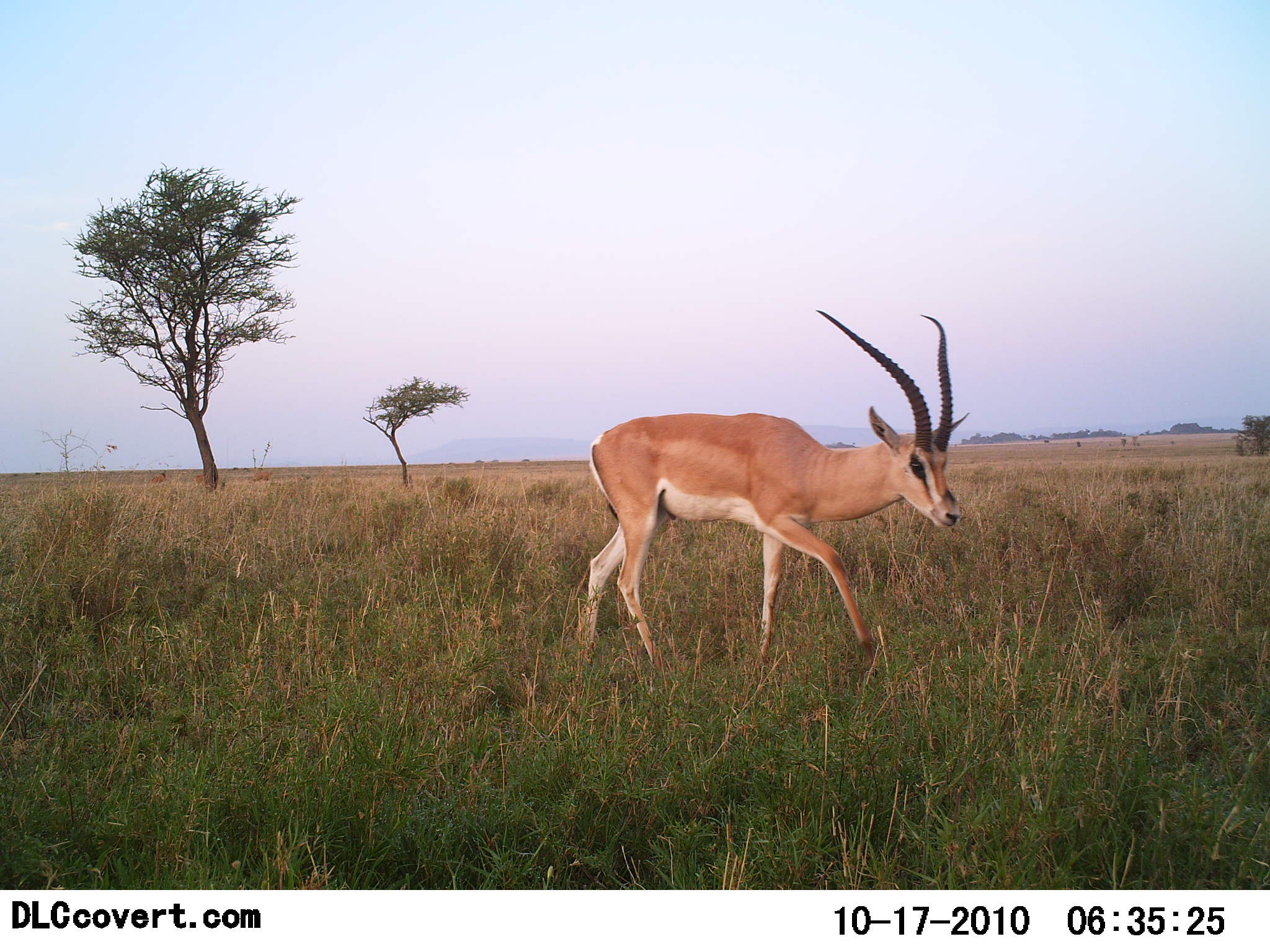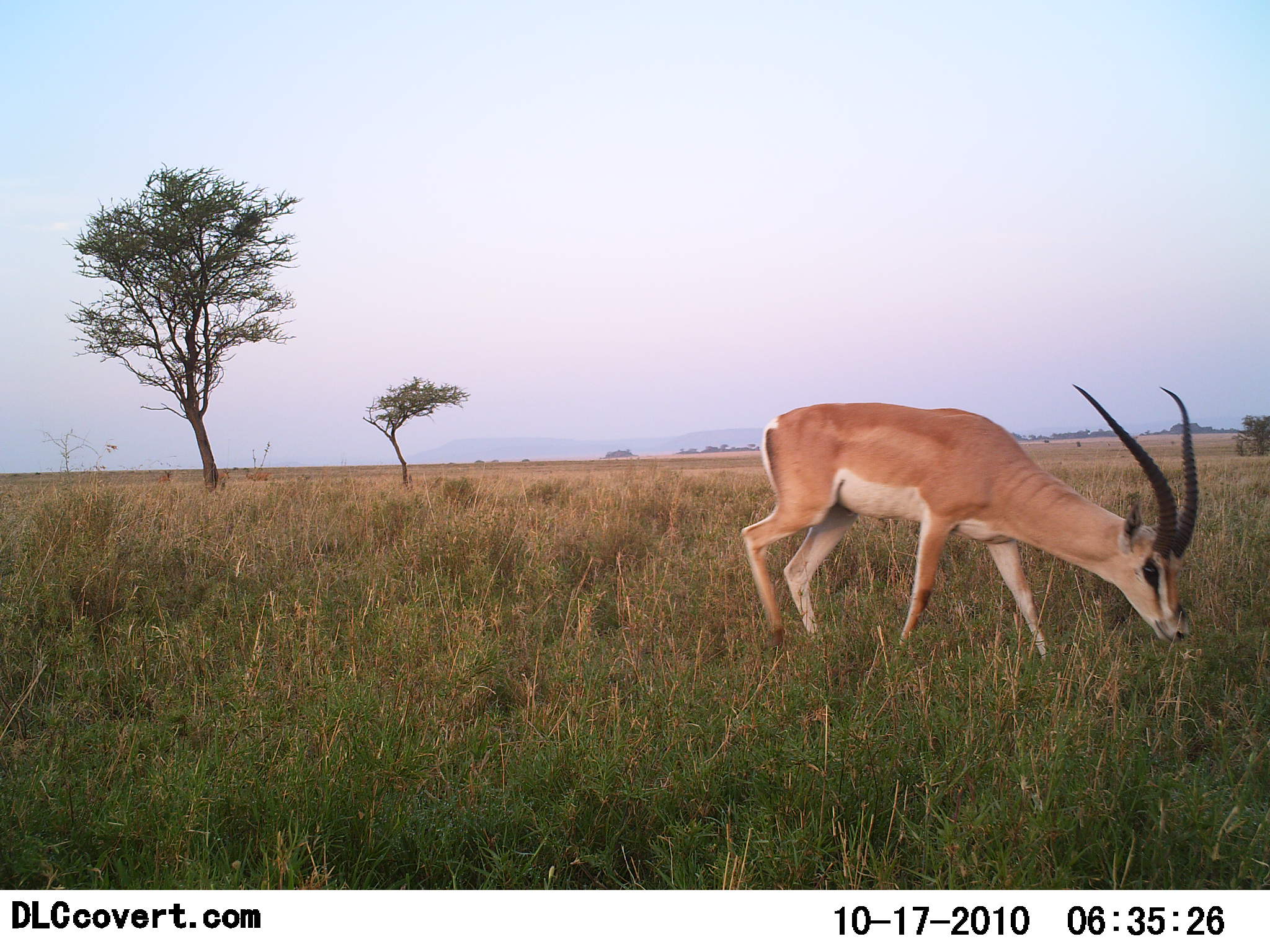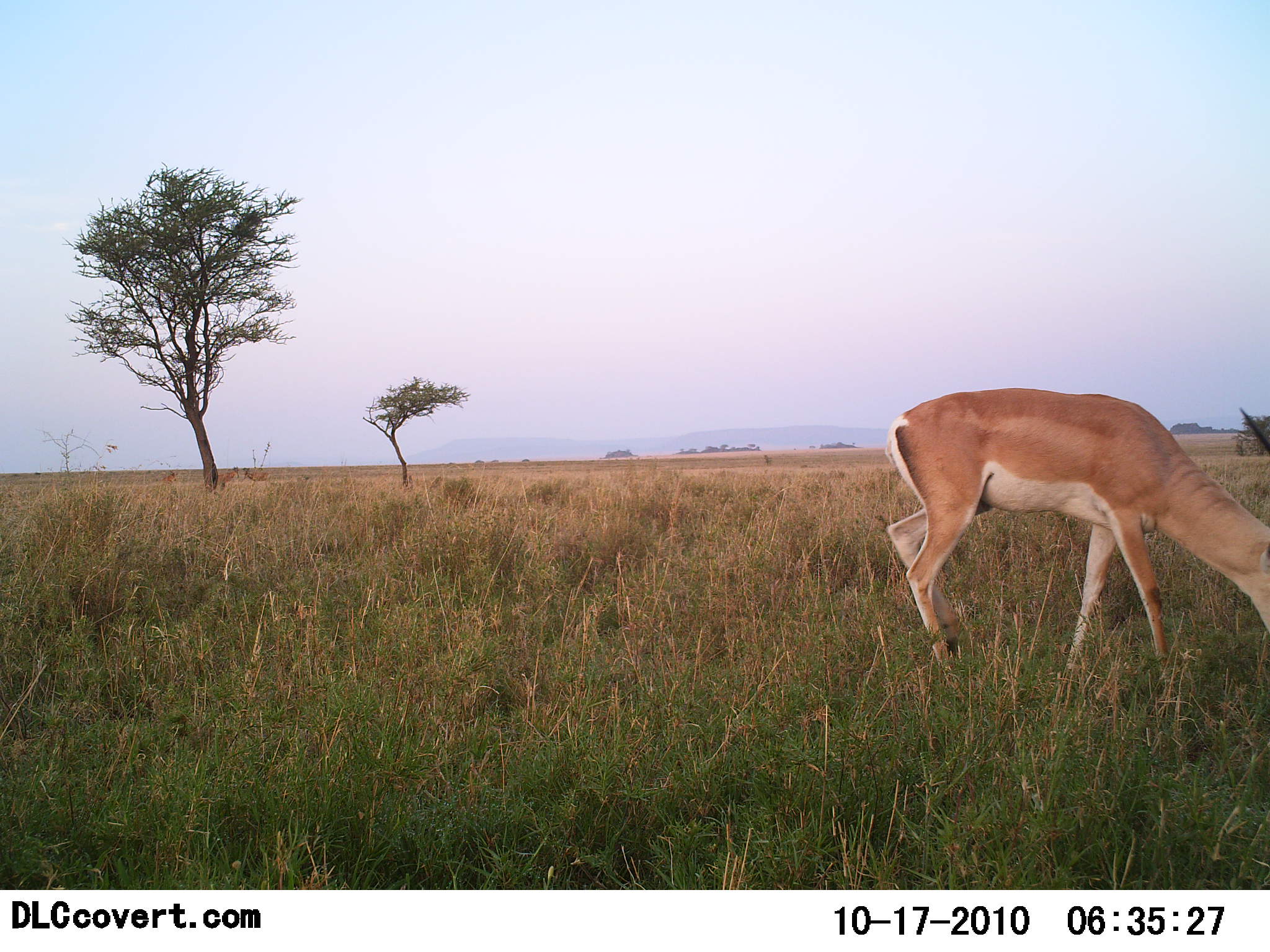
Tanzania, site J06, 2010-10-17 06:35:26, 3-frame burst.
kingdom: Animalia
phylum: Chordata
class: Mammalia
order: Artiodactyla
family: Bovidae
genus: Nanger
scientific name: Nanger granti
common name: grant's gazelle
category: gazellegrants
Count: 1.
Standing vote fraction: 12%.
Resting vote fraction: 0%.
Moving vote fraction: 53%.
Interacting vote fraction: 0%.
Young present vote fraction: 0%.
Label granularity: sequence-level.